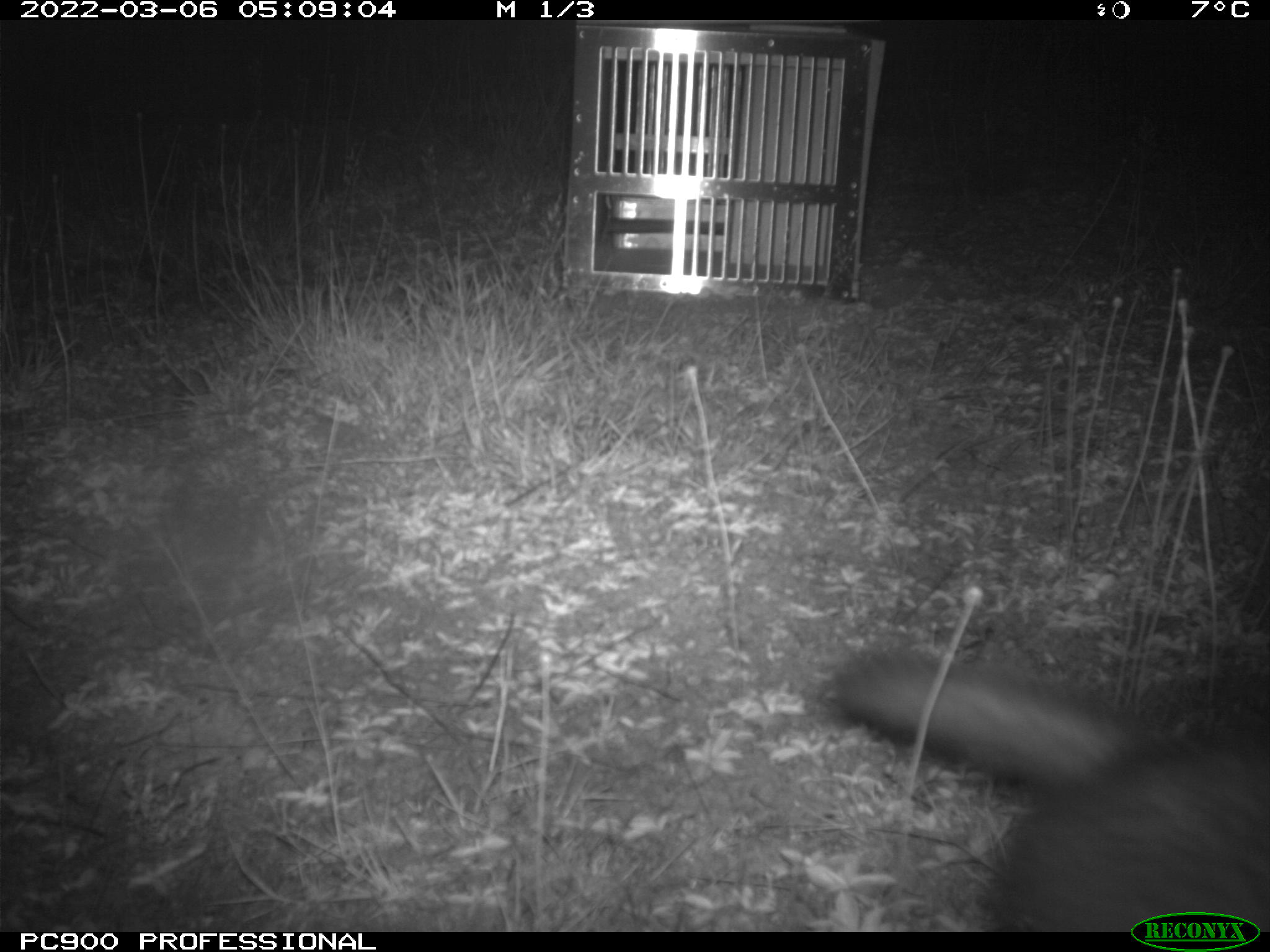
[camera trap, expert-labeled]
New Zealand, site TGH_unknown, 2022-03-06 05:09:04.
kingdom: Animalia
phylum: Chordata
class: Mammalia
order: Carnivora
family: Mustelidae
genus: Mustela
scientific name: Mustela furo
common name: ferret